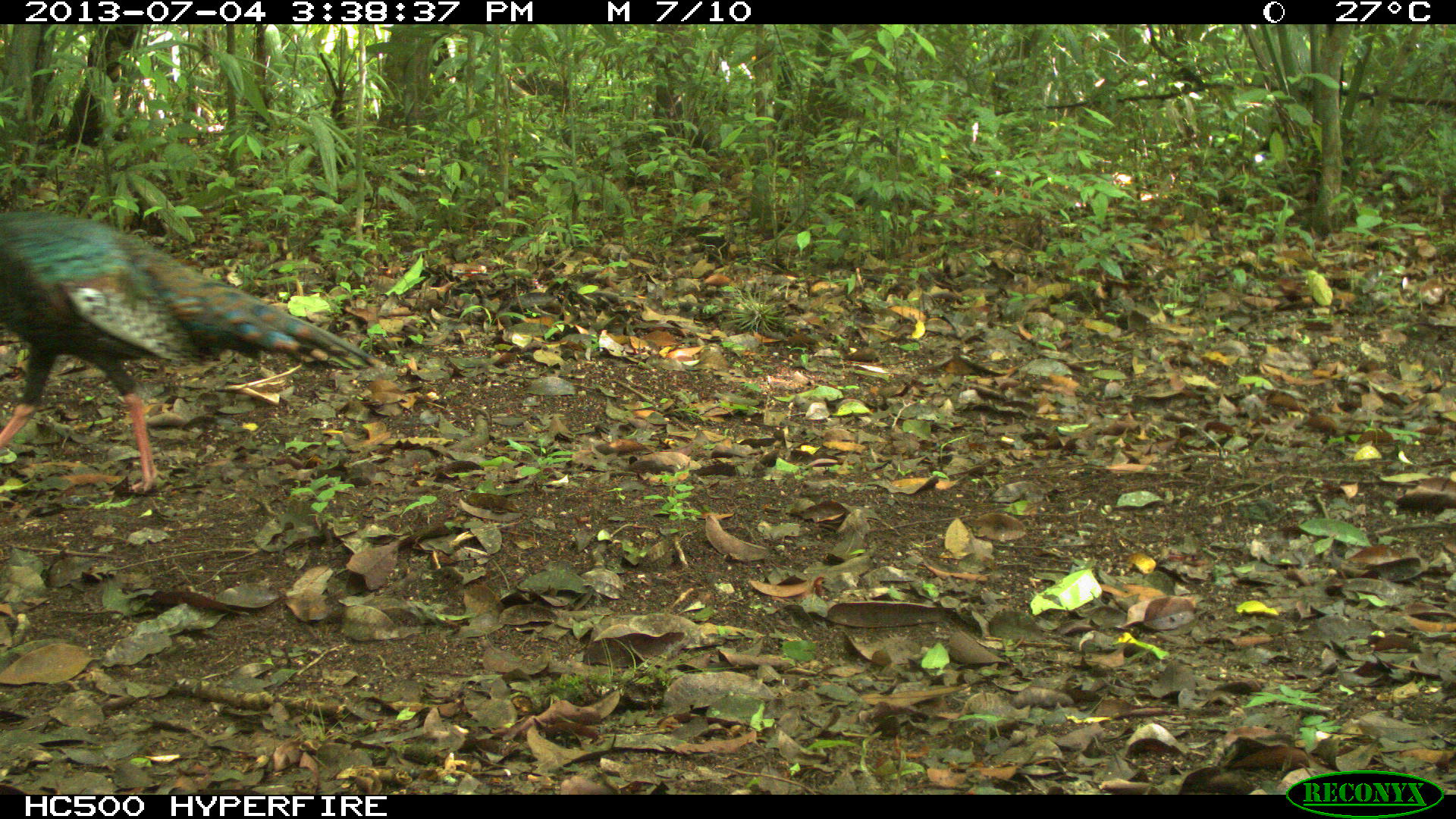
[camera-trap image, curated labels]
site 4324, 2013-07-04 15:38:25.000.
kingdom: Animalia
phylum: Chordata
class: Aves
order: Galliformes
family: Phasianidae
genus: Meleagris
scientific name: Meleagris ocellata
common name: ocellated turkey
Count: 1.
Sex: female.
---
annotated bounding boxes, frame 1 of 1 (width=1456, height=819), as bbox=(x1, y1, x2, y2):
meleagris ocellata: bbox=(0, 204, 374, 495)